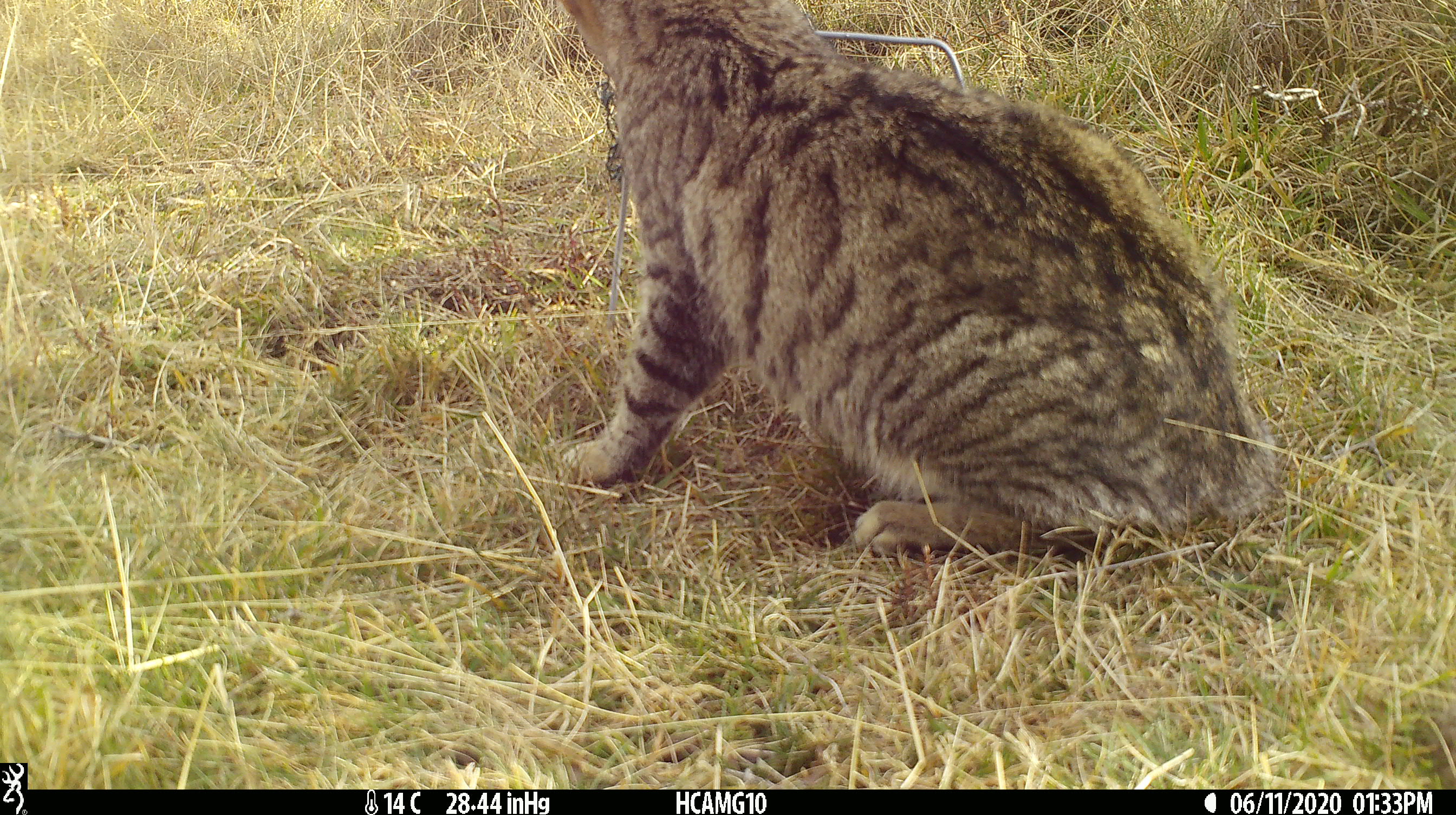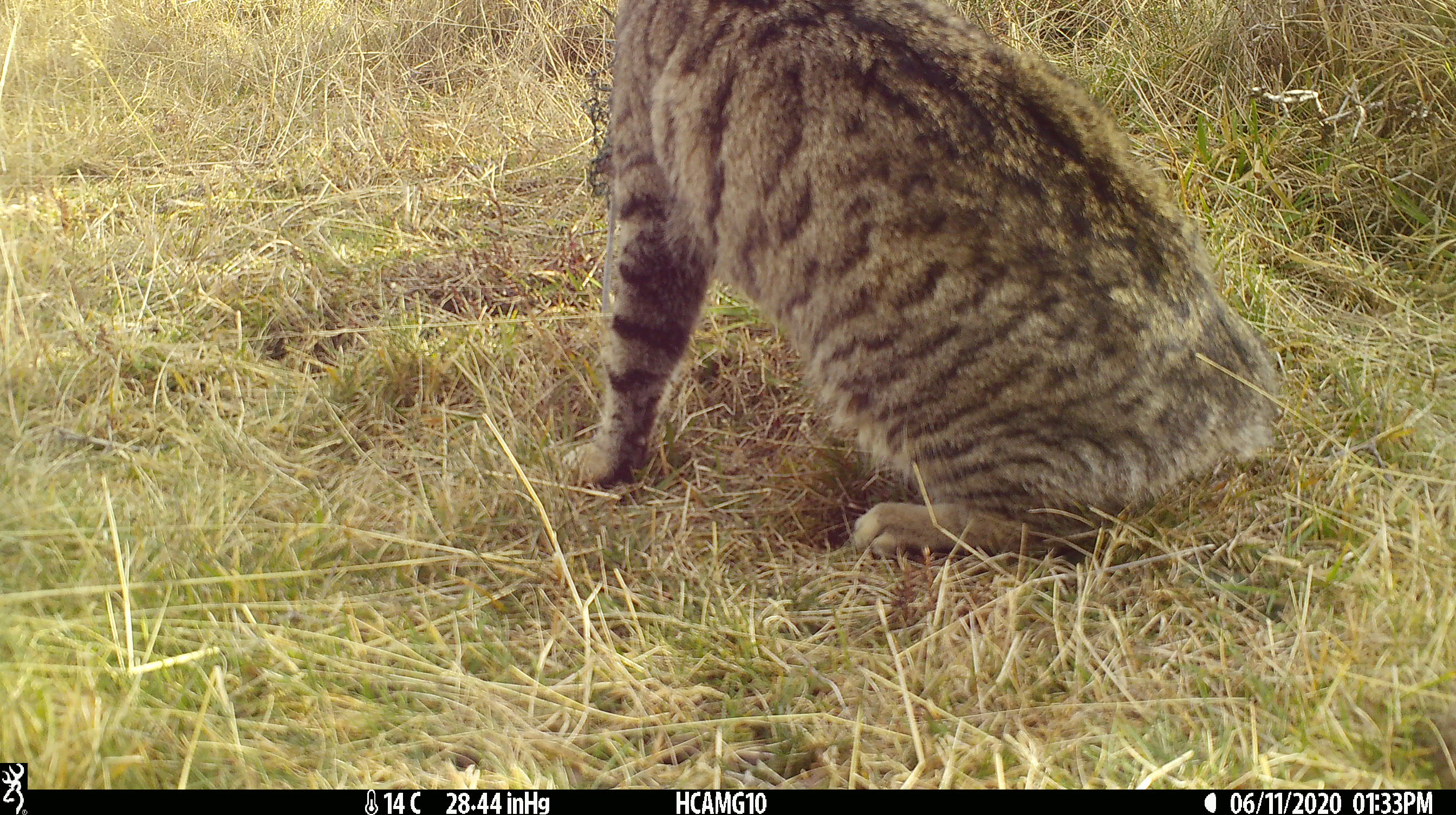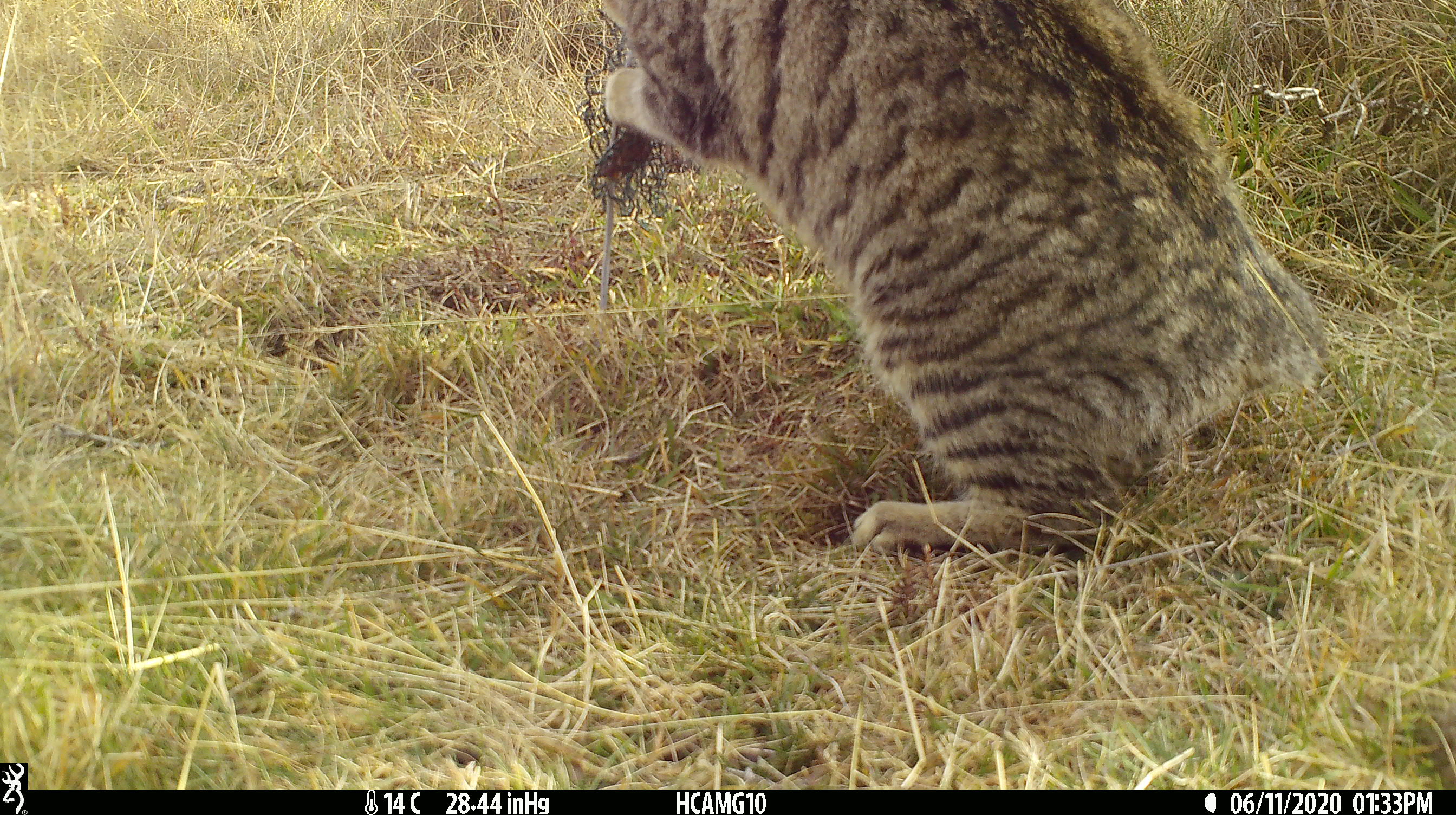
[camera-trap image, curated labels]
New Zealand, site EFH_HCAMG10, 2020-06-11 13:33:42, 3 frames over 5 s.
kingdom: Animalia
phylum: Chordata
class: Mammalia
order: Carnivora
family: Felidae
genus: Felis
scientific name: Felis catus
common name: domestic cat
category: cat